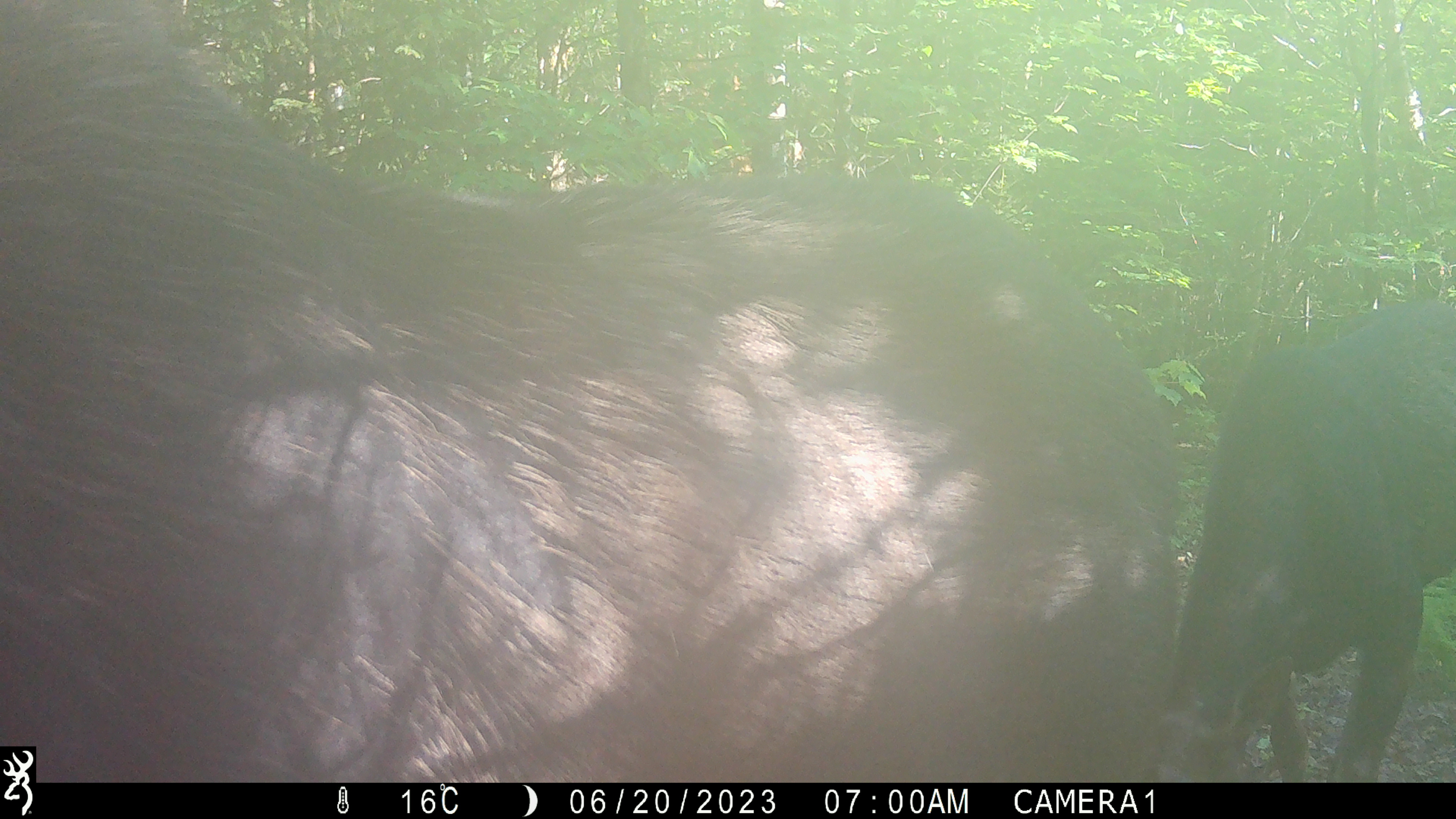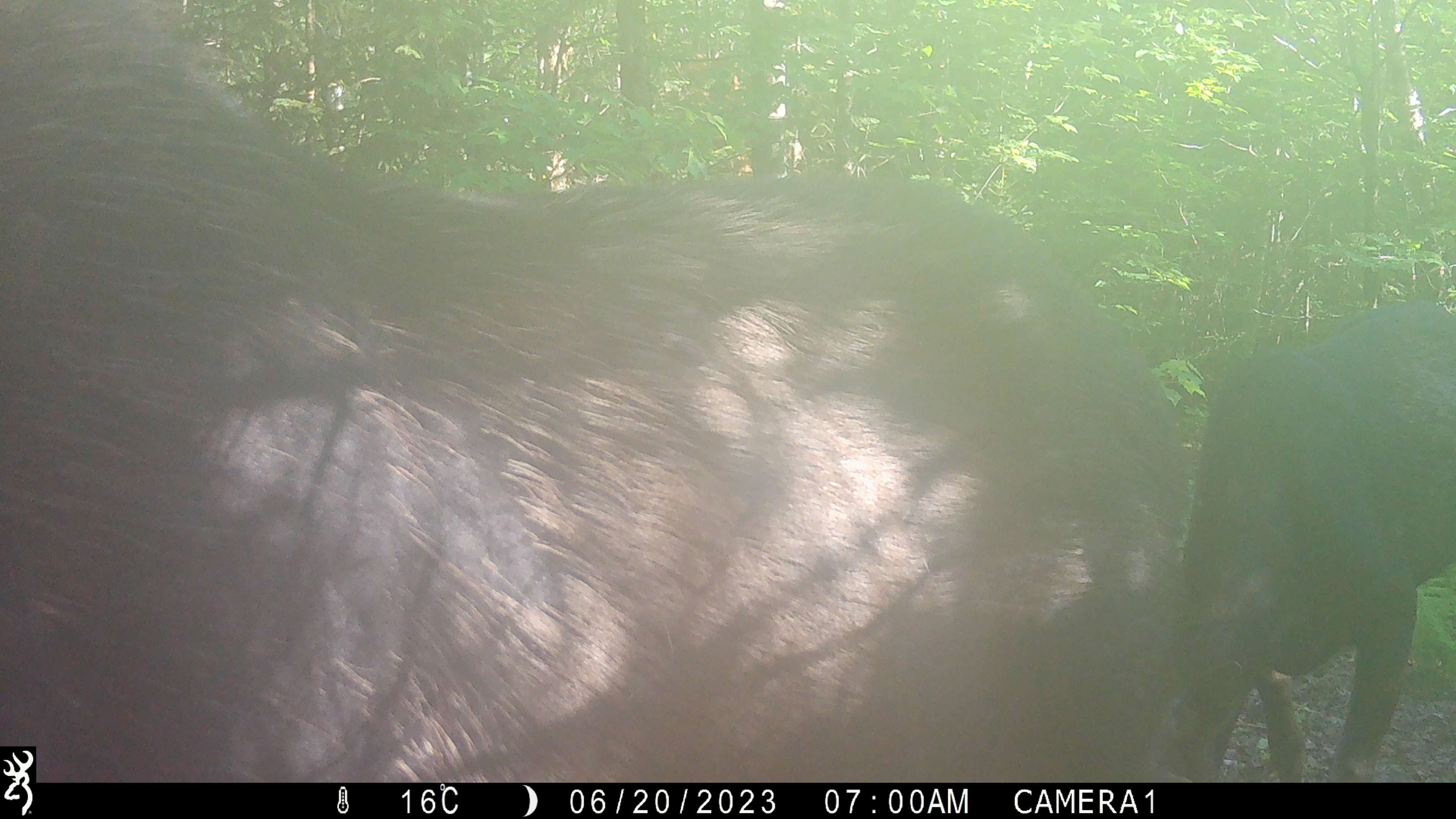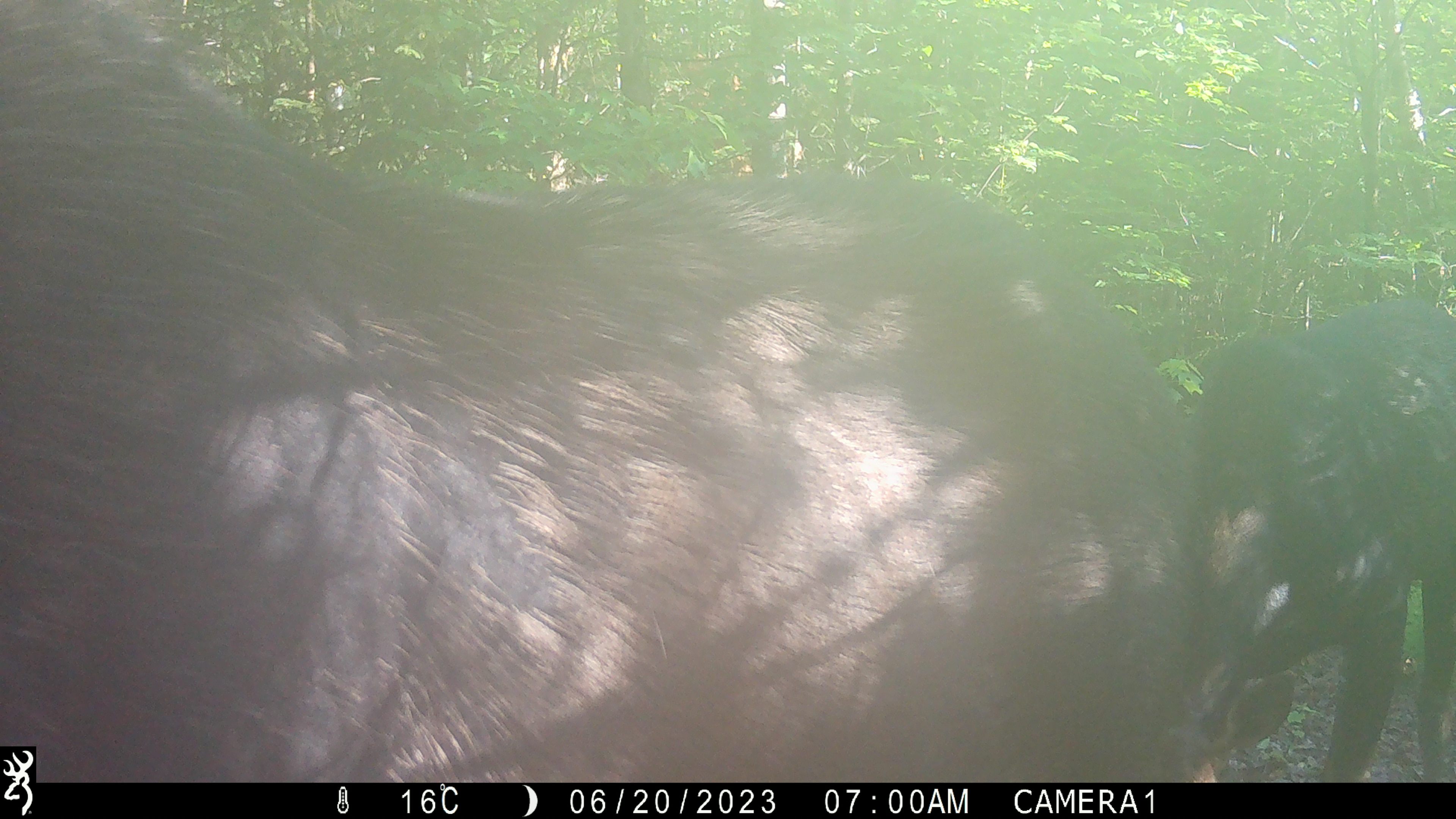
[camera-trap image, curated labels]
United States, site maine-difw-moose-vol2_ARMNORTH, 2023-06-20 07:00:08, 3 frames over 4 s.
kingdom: Animalia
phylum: Chordata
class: Mammalia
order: Artiodactyla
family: Cervidae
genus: Alces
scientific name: Alces alces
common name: moose